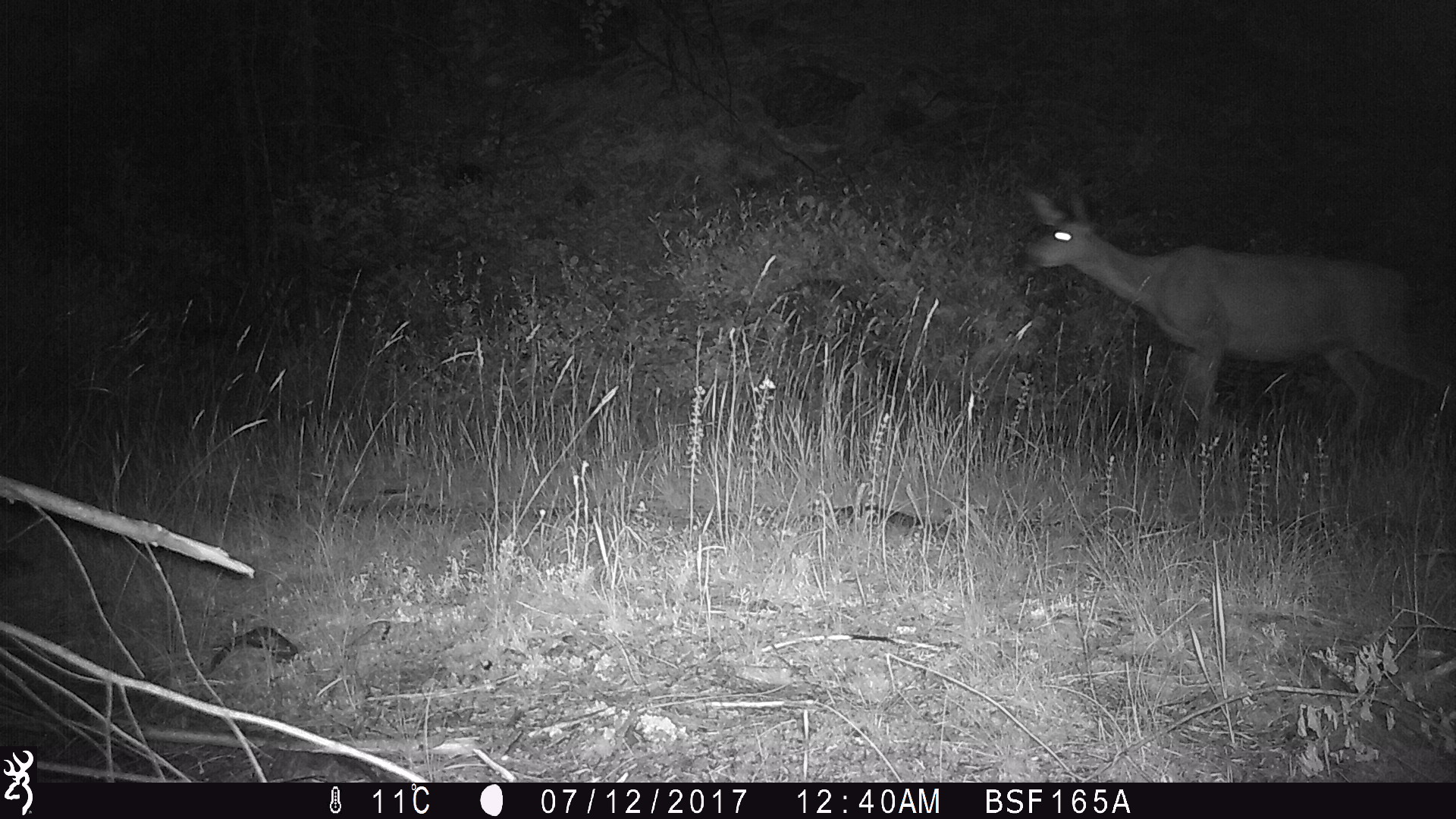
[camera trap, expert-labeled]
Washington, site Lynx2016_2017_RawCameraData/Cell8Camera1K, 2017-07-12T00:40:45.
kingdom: Animalia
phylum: Chordata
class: Mammalia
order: Artiodactyla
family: Cervidae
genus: Odocoileus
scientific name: Odocoileus hemionus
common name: mule deer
Odocoileus hemionus (mule deer). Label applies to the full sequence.